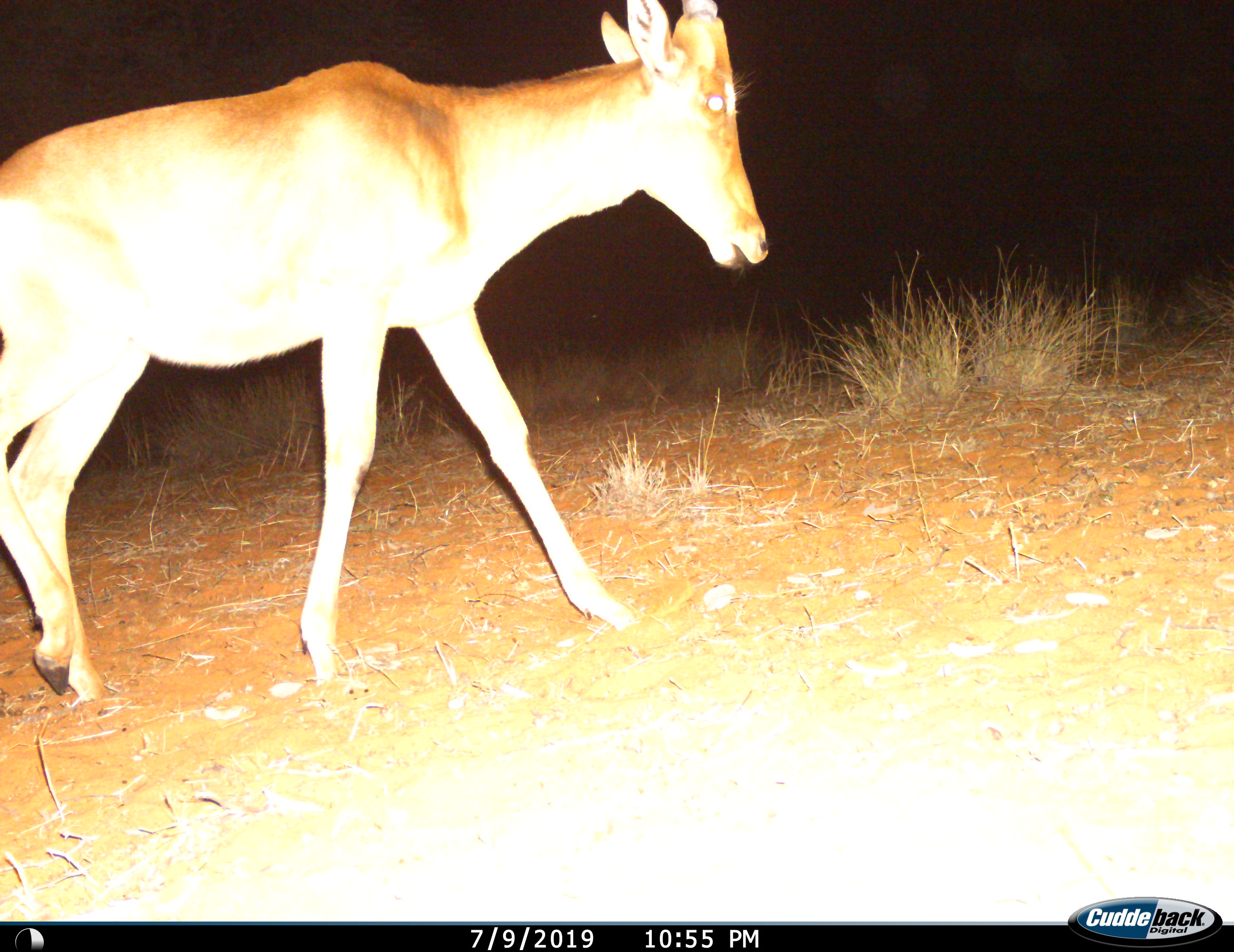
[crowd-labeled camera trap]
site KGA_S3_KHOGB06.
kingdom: Animalia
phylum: Chordata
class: Mammalia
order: Artiodactyla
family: Bovidae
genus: Alcelaphus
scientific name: Alcelaphus buselaphus caama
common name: red hartebeest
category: hartebeestred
Hartebeestred (red hartebeest) (Alcelaphus buselaphus caama), count 1. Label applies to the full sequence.